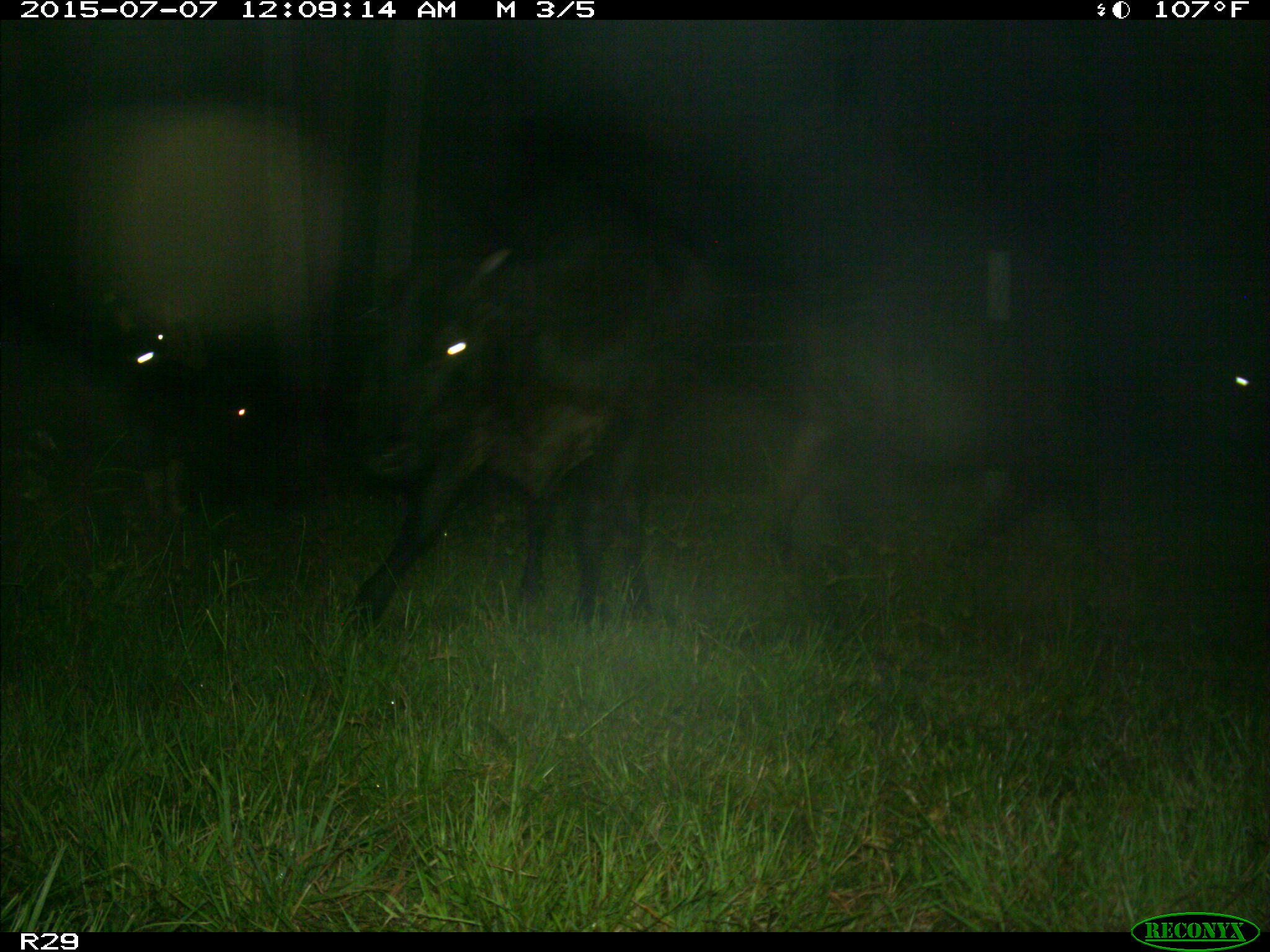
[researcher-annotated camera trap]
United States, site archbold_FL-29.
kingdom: Animalia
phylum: Chordata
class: Mammalia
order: Artiodactyla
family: Bovidae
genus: Bos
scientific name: Bos taurus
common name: domestic cow